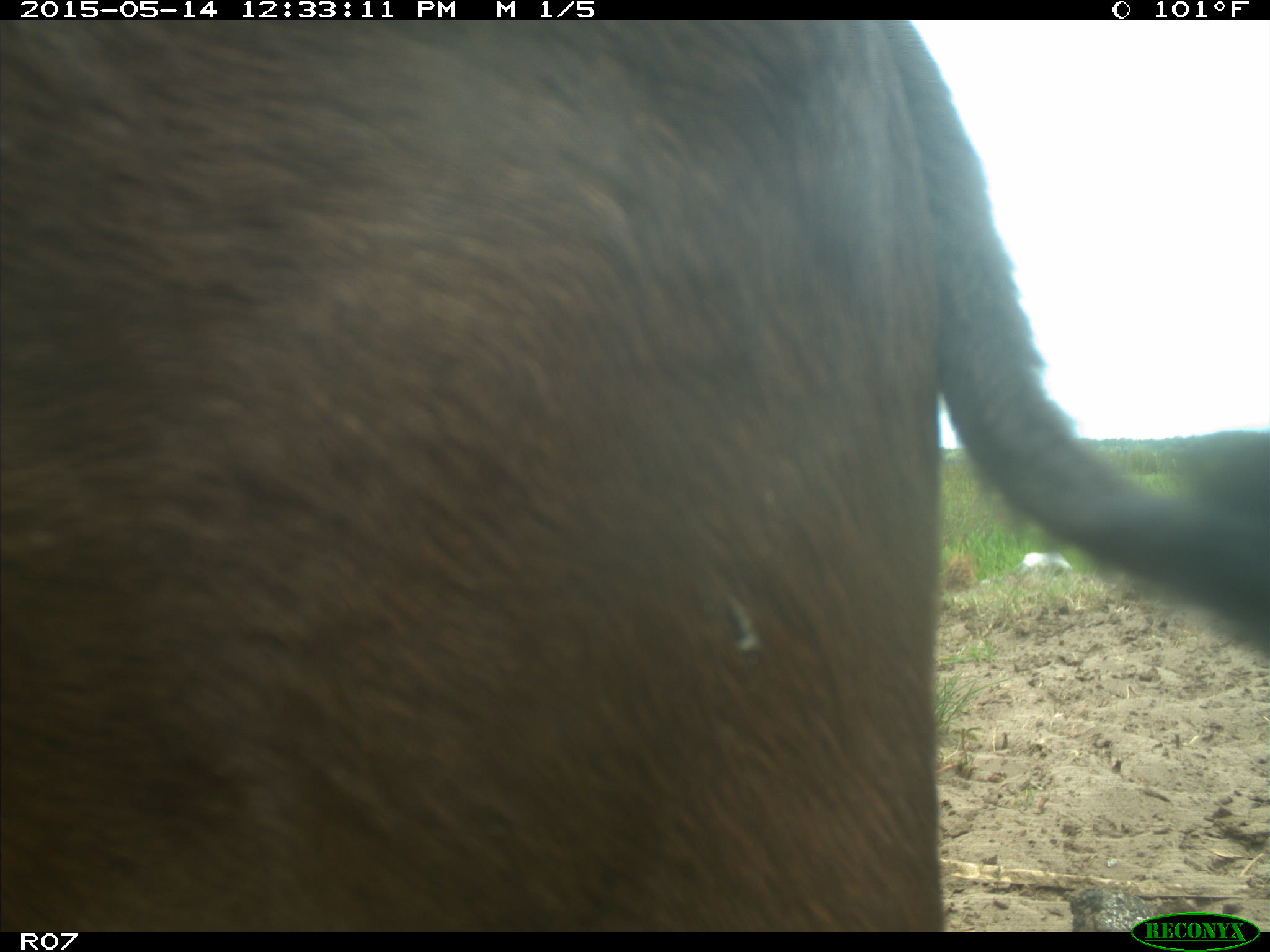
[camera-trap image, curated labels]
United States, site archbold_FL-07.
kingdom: Animalia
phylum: Chordata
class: Mammalia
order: Artiodactyla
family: Bovidae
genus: Bos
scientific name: Bos taurus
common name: domestic cow